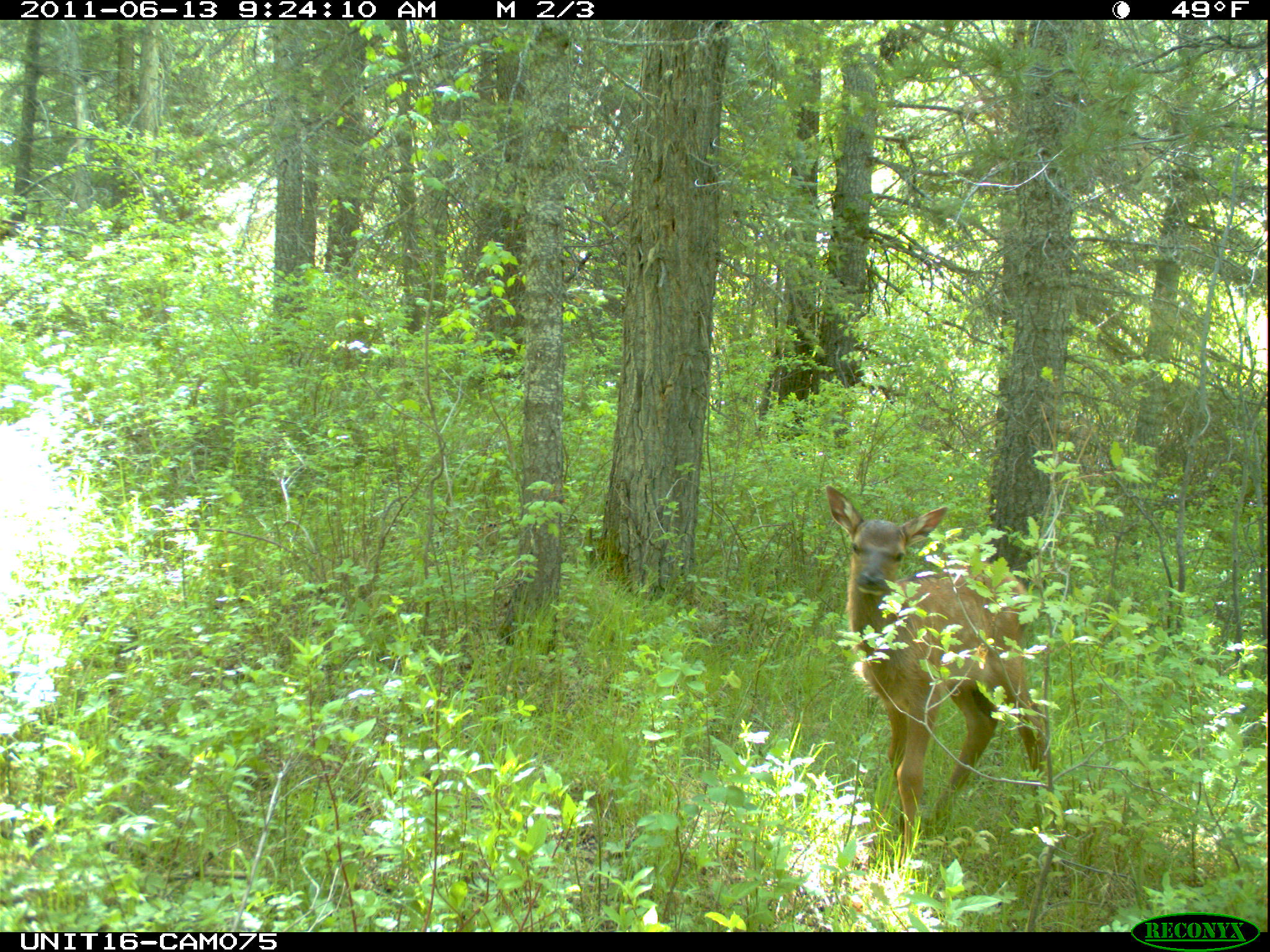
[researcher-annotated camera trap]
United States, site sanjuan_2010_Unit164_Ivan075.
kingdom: Animalia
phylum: Chordata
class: Mammalia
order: Artiodactyla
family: Cervidae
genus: Cervus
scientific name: Cervus elaphus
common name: red deer